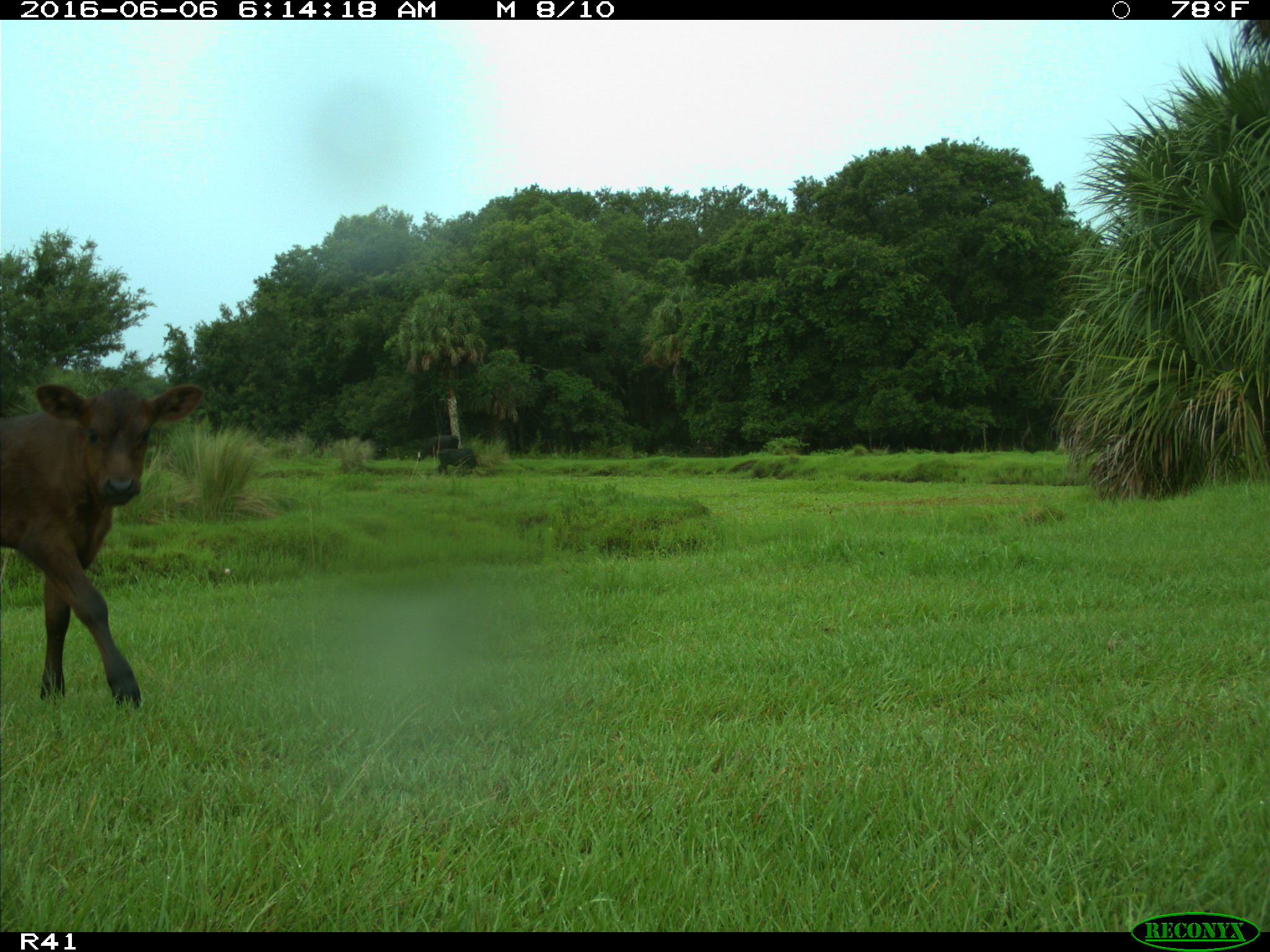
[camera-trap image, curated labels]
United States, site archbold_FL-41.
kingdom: Animalia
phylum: Chordata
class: Mammalia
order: Artiodactyla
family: Bovidae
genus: Bos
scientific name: Bos taurus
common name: domestic cow